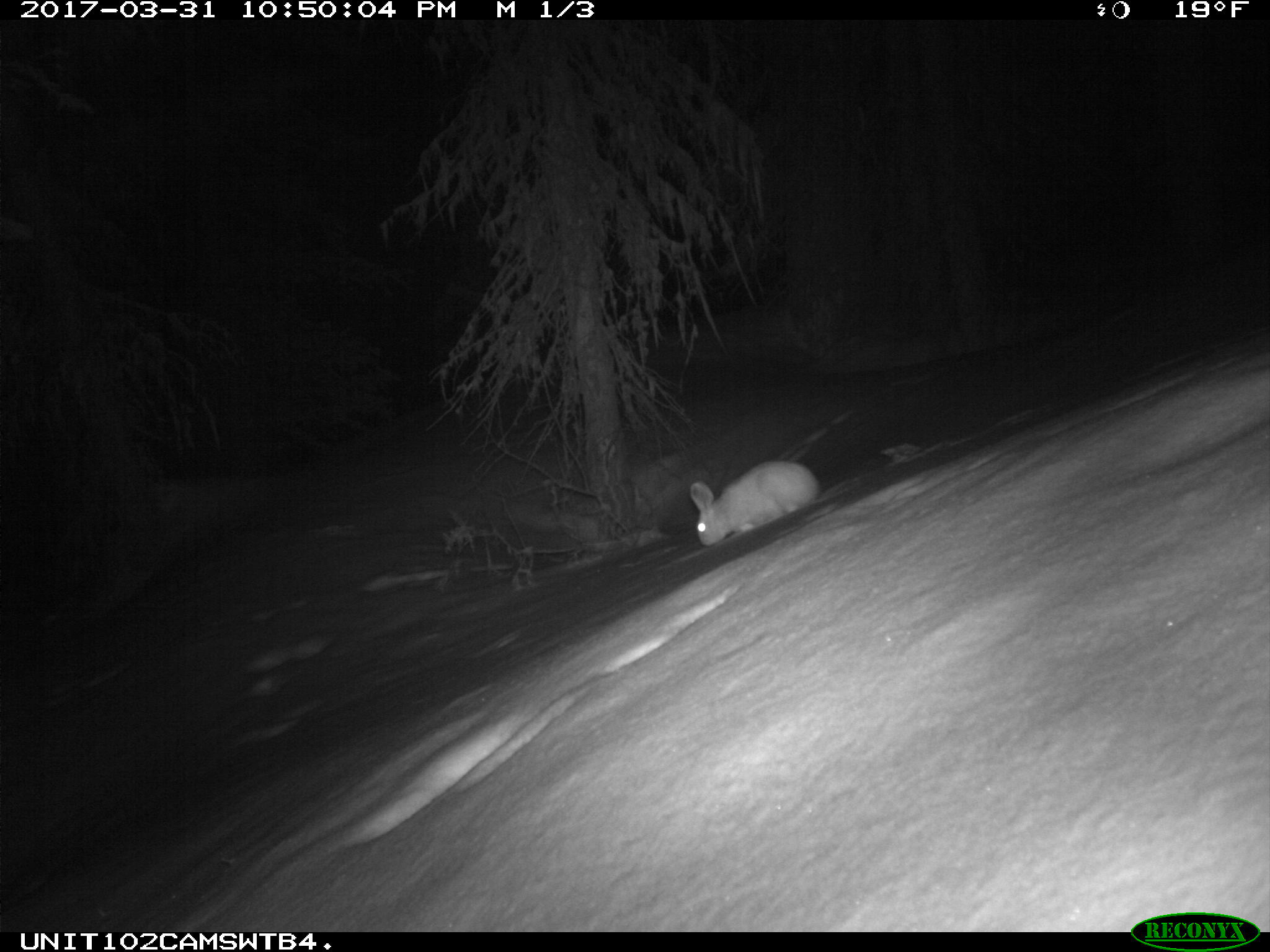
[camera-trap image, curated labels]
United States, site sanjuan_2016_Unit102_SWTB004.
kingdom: Animalia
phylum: Chordata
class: Mammalia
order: Lagomorpha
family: Leporidae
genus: Lepus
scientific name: Lepus americanus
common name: snowshoe hare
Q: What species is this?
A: Lepus americanus (snowshoe hare).